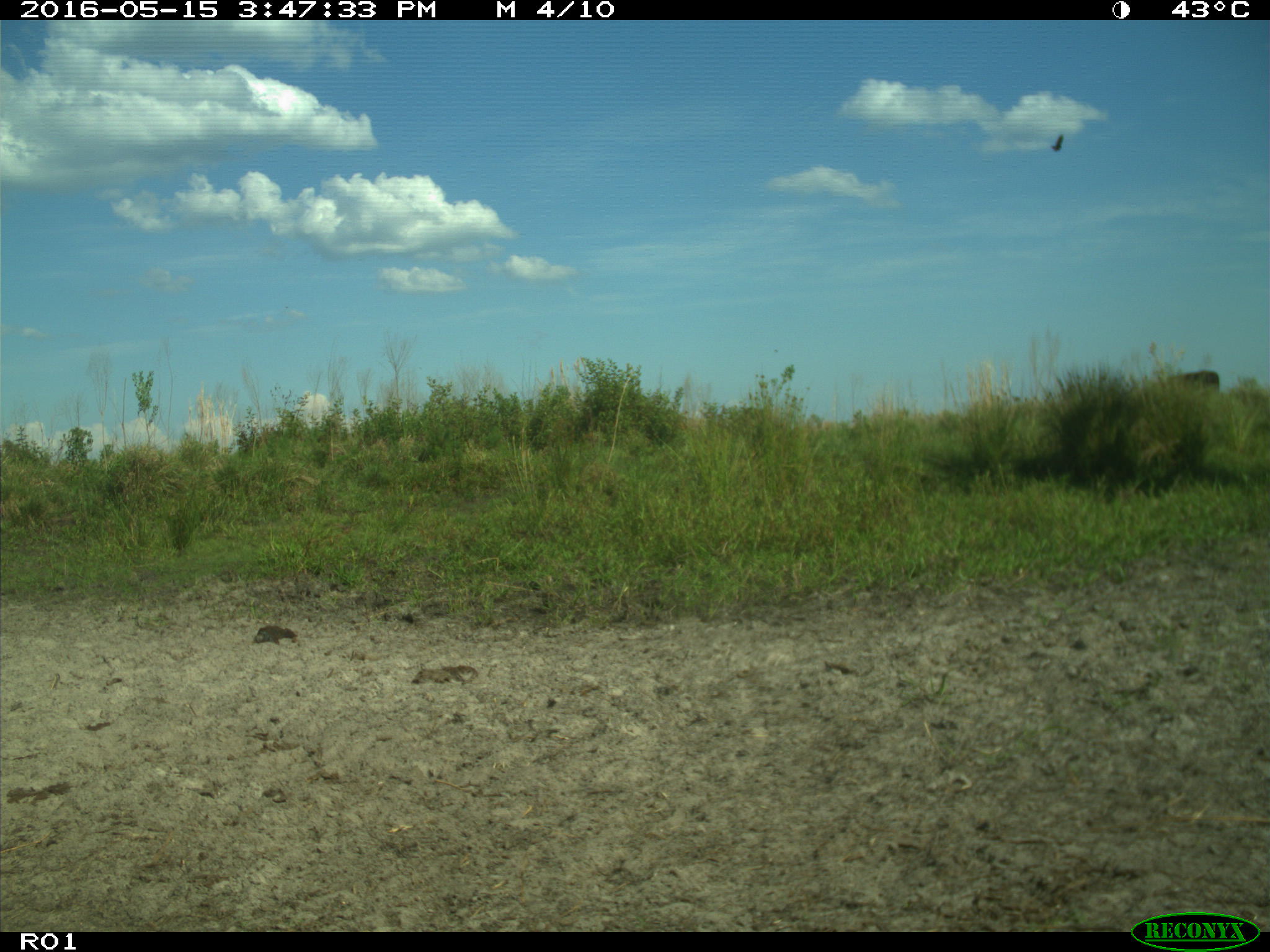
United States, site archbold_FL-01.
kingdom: Animalia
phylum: Chordata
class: Mammalia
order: Artiodactyla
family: Bovidae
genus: Bos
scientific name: Bos taurus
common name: domestic cow